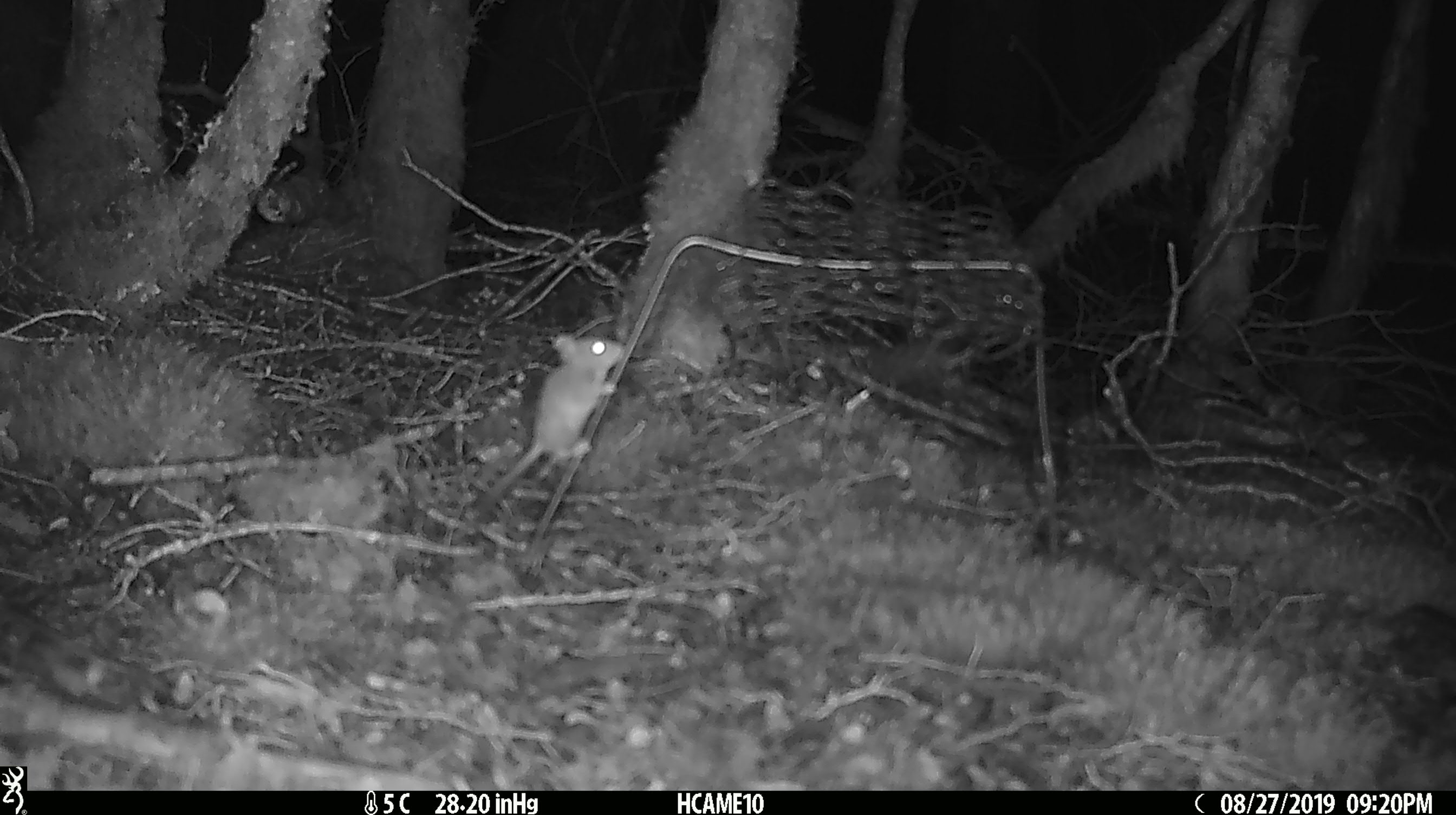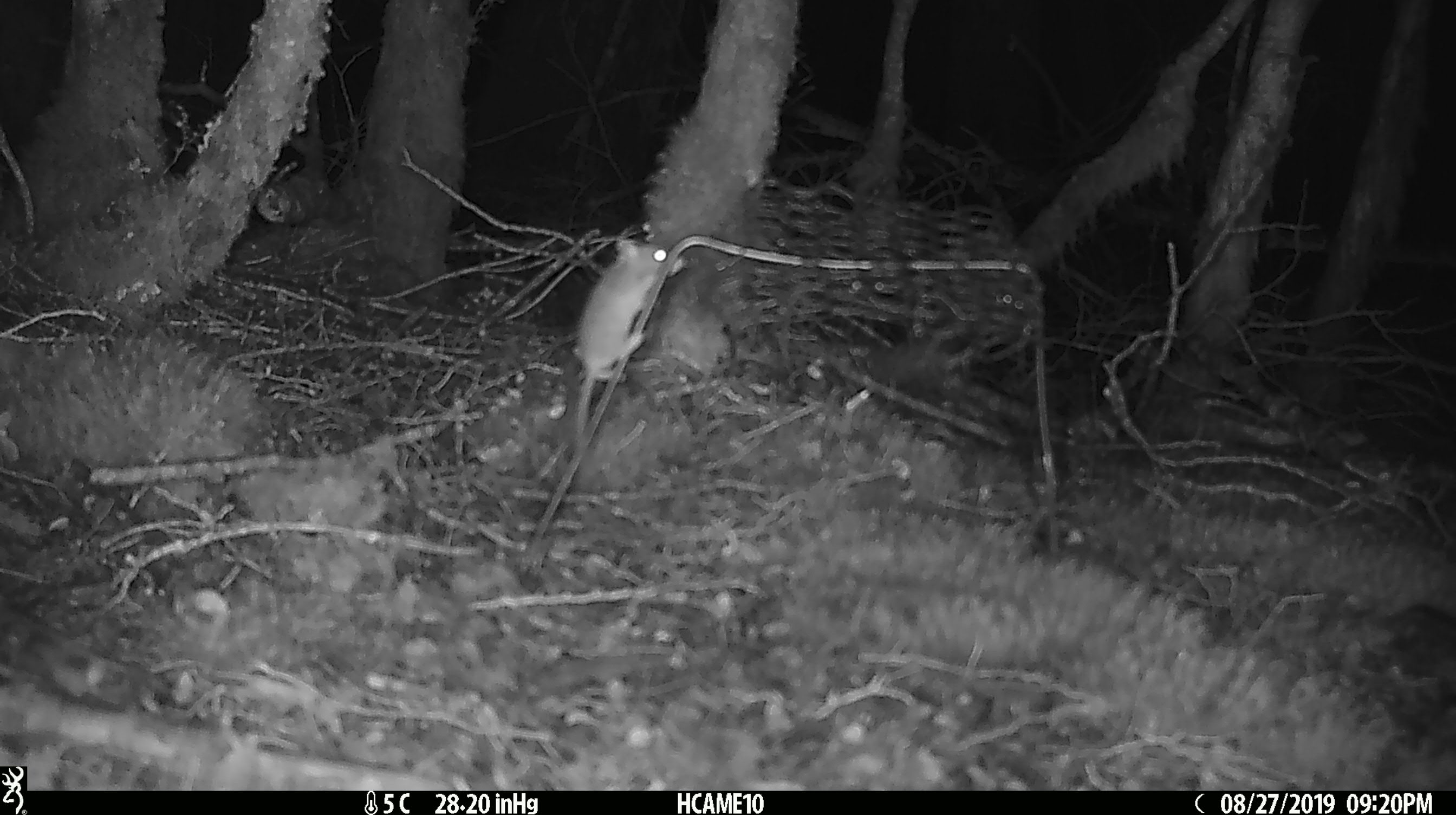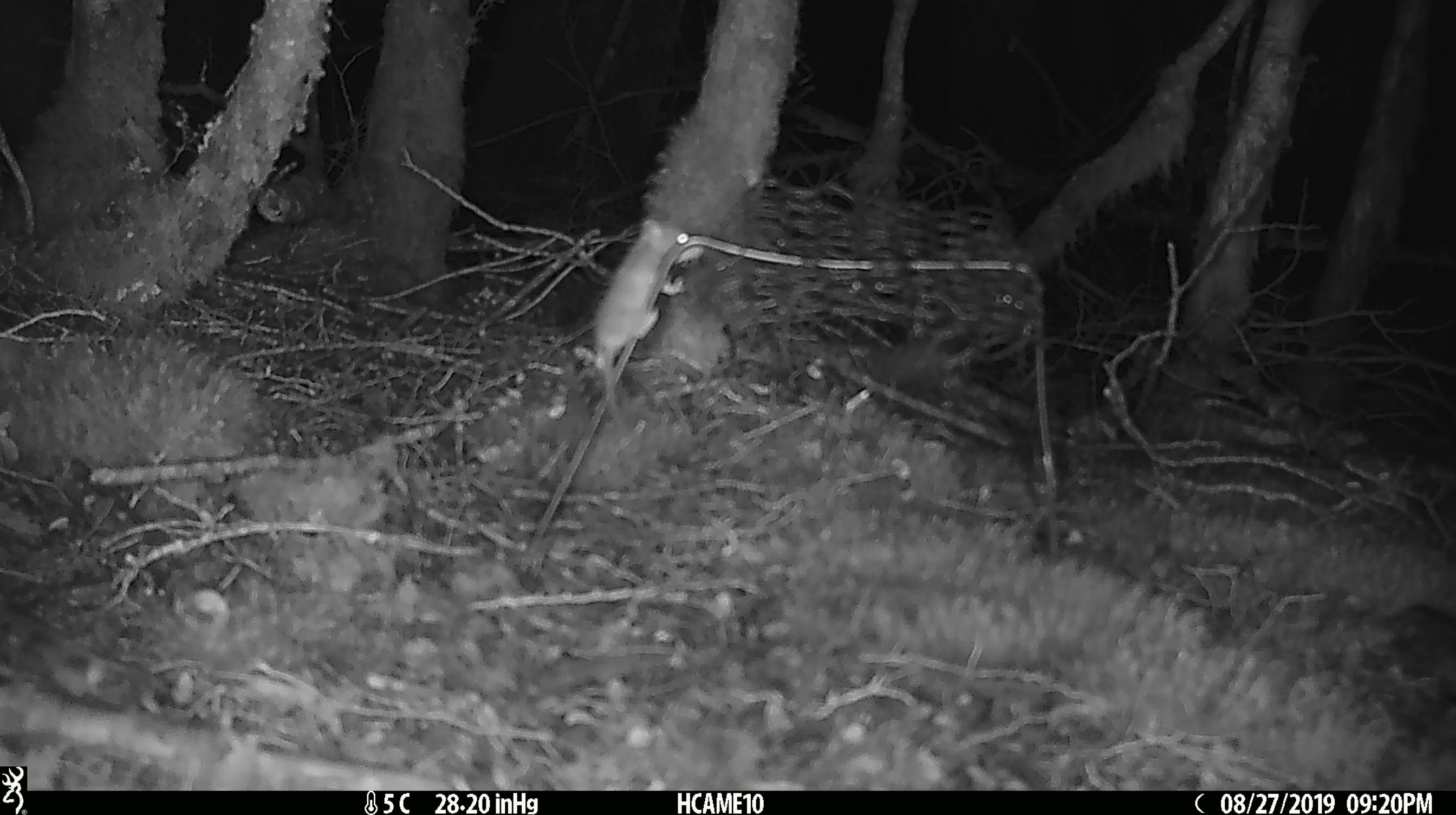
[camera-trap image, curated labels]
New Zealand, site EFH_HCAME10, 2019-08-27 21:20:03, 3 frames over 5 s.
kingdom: Animalia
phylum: Chordata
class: Mammalia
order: Rodentia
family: Muridae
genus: Mus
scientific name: Mus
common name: mouse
Mouse (Mus).